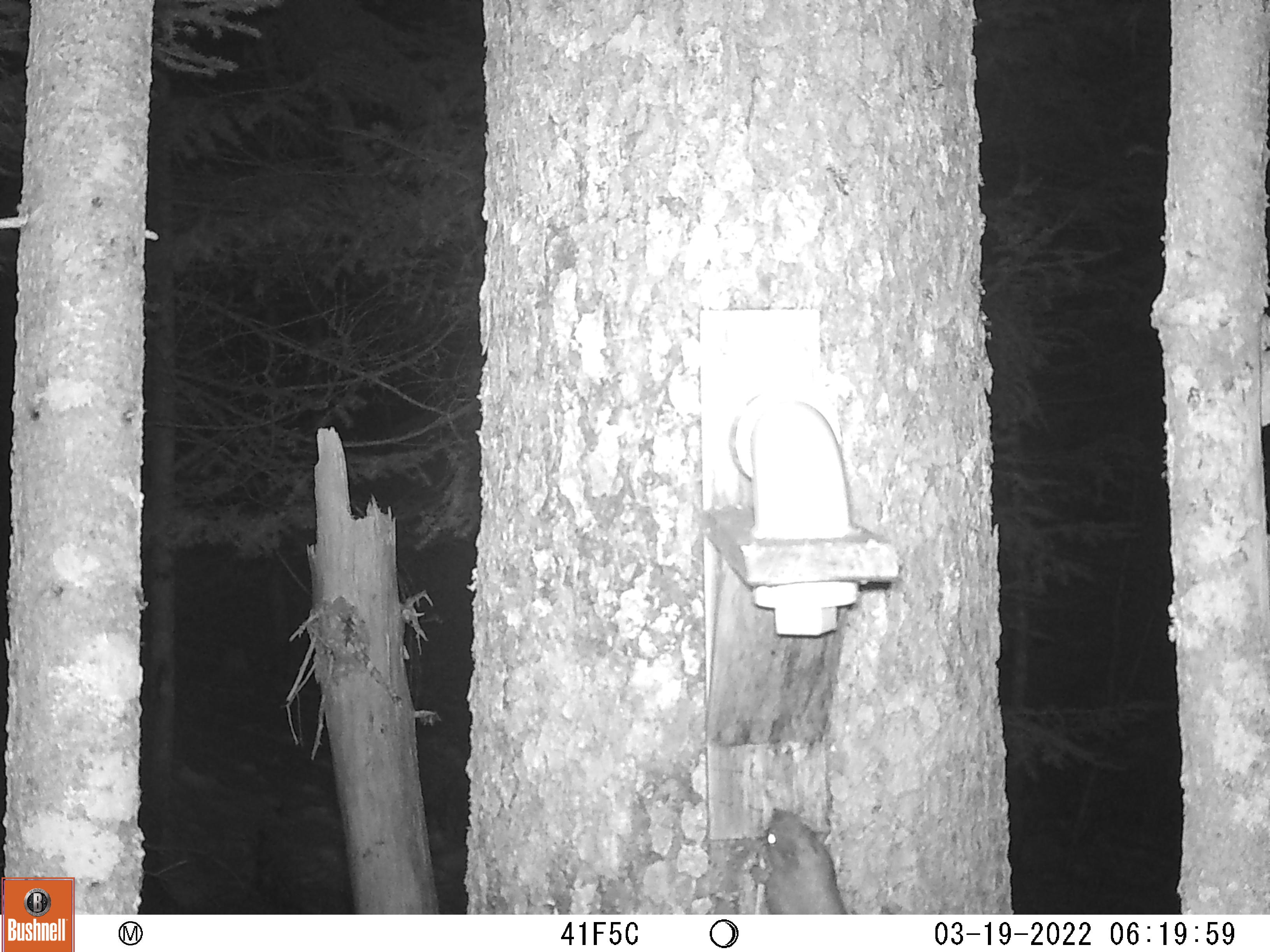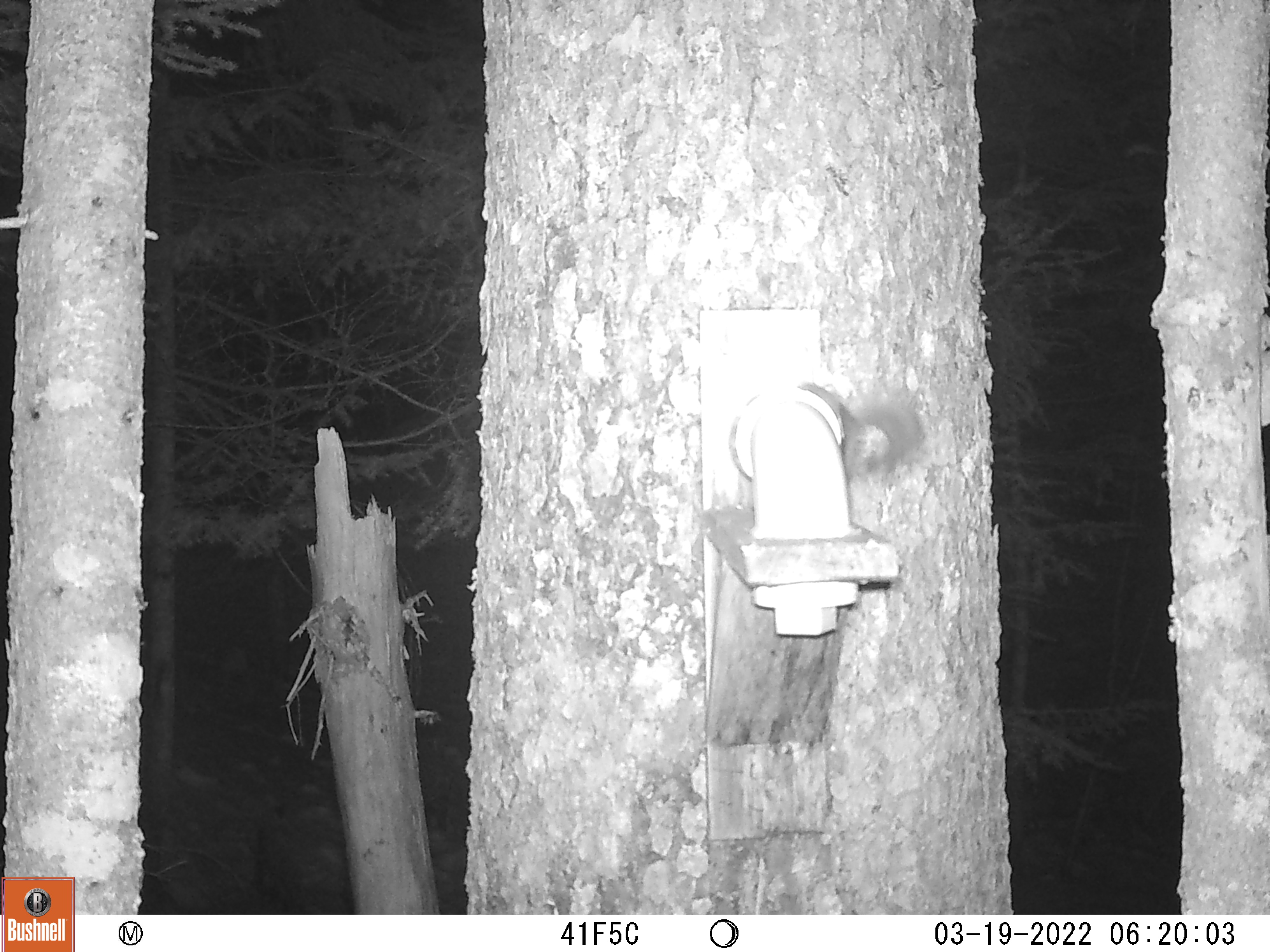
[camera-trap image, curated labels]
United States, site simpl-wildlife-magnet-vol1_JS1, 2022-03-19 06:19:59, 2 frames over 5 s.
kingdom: Animalia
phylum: Chordata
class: Mammalia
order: Rodentia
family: Sciuridae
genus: Tamiasciurus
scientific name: Tamiasciurus hudsonicus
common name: red squirrel